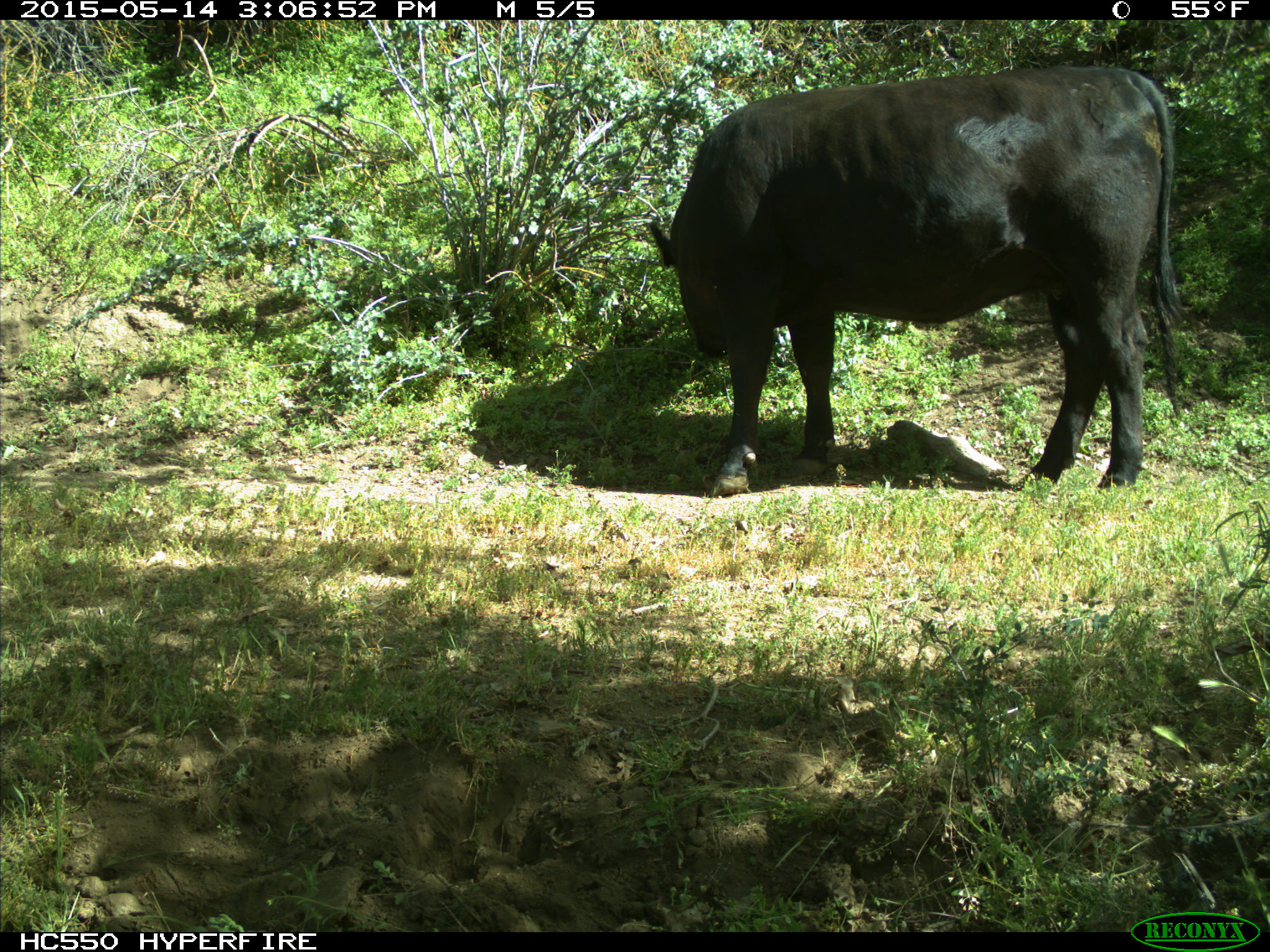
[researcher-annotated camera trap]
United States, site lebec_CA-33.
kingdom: Animalia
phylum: Chordata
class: Mammalia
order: Artiodactyla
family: Bovidae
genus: Bos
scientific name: Bos taurus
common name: domestic cow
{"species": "Bos taurus (domestic cow)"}